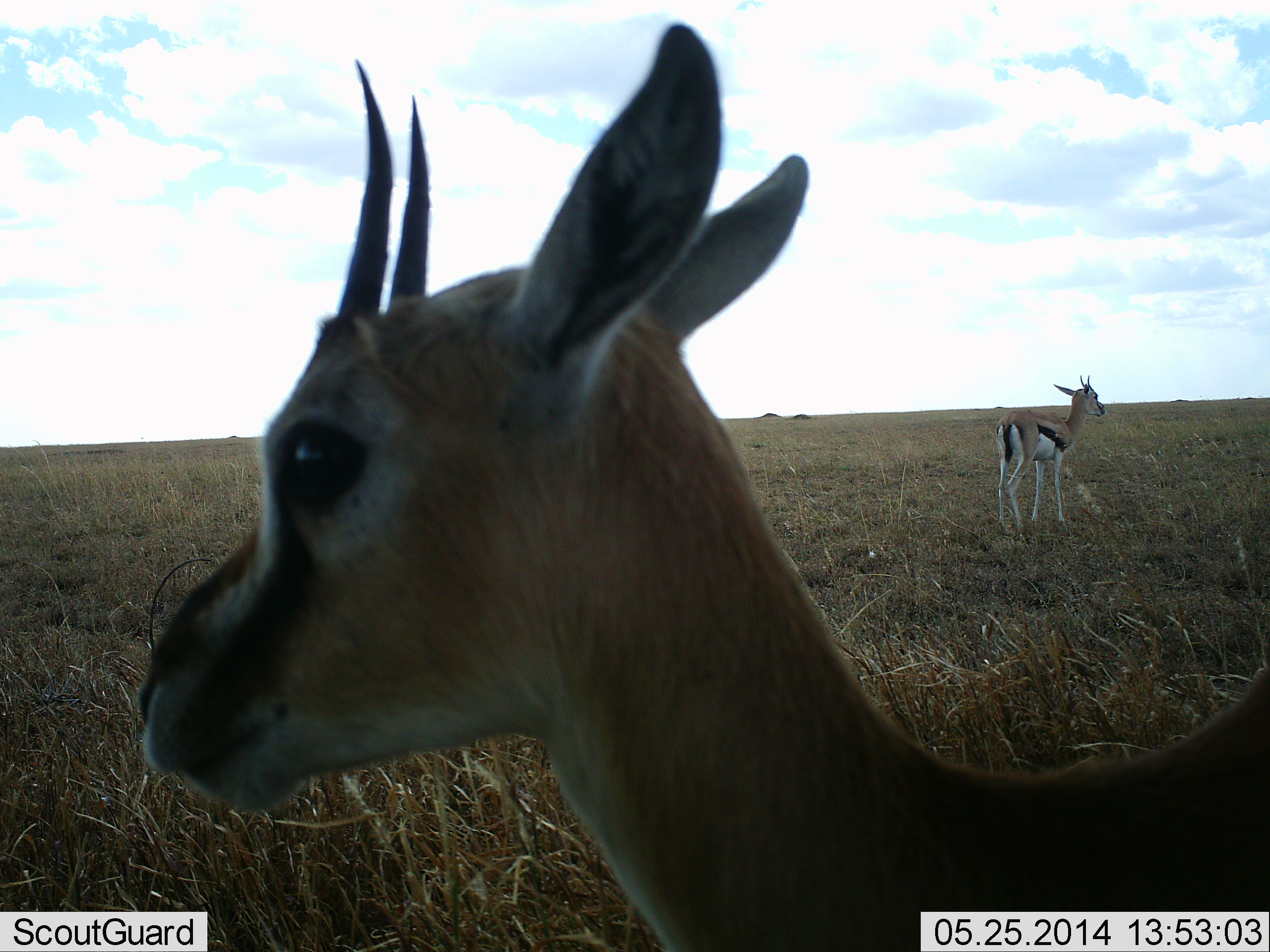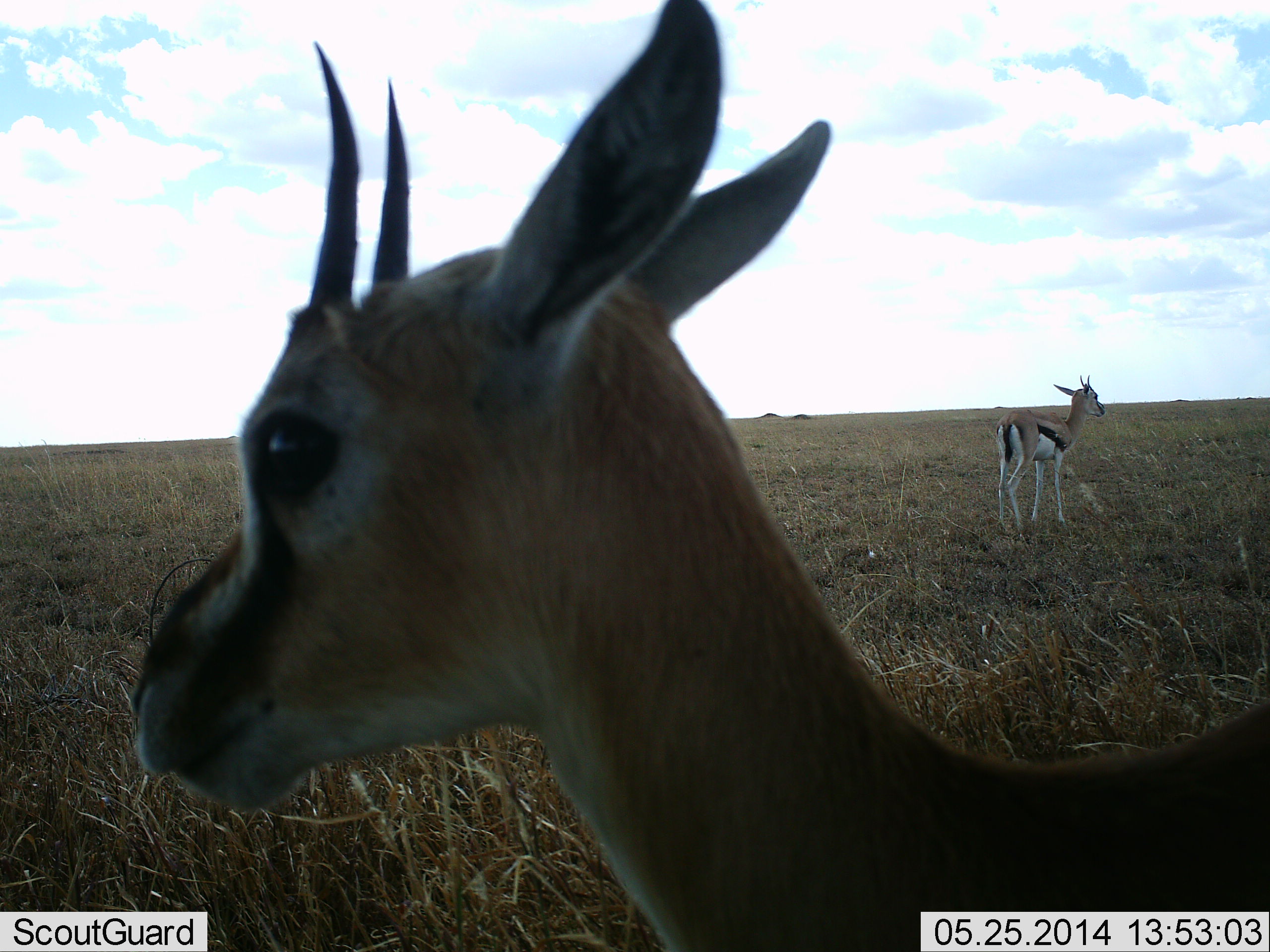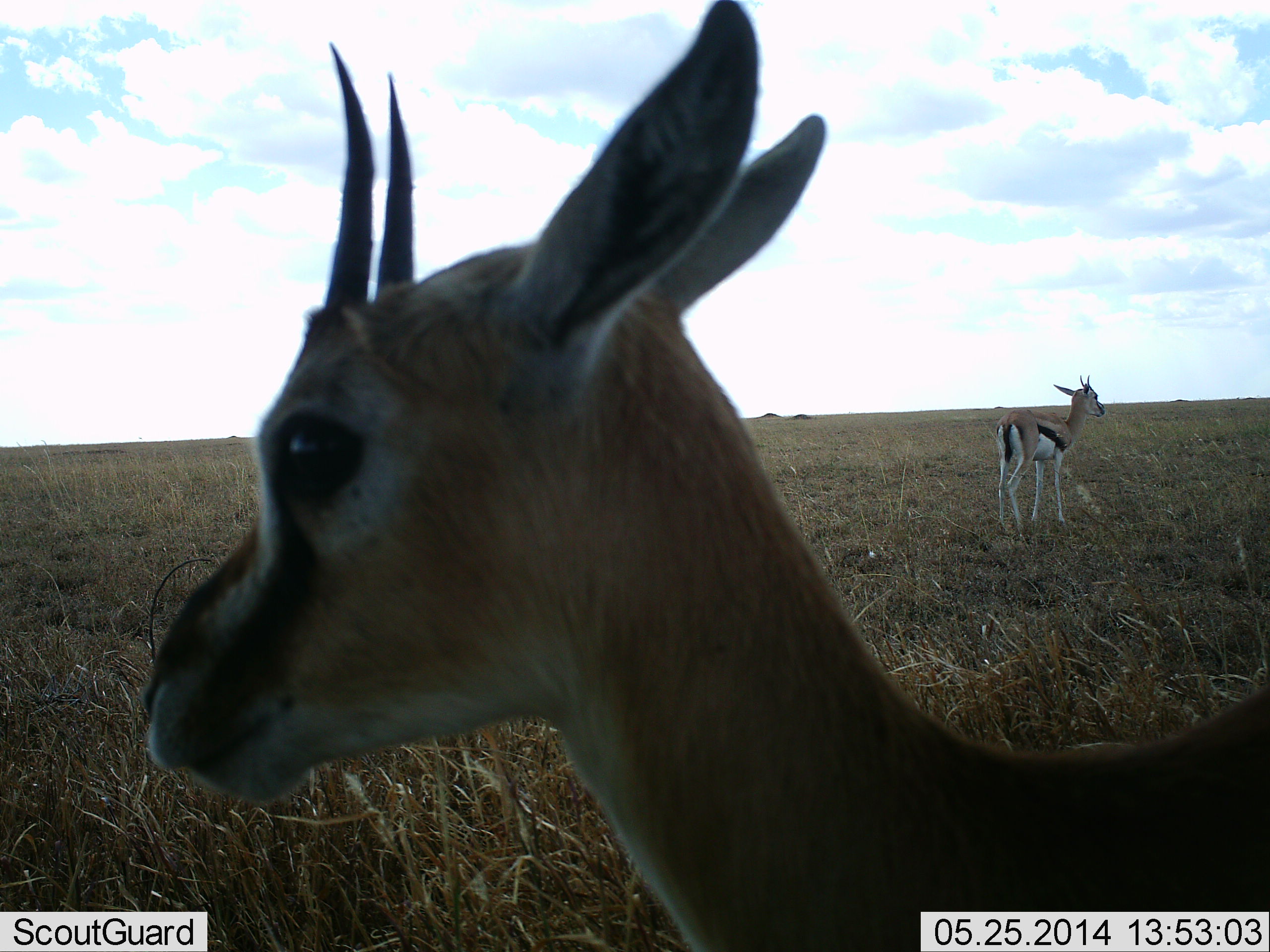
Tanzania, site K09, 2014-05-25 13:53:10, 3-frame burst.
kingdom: Animalia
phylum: Chordata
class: Mammalia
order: Artiodactyla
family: Bovidae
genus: Eudorcas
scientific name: Eudorcas thomsonii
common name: thomson's gazelle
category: gazellethomsons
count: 2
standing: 100%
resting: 0%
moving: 20%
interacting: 0%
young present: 0%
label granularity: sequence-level